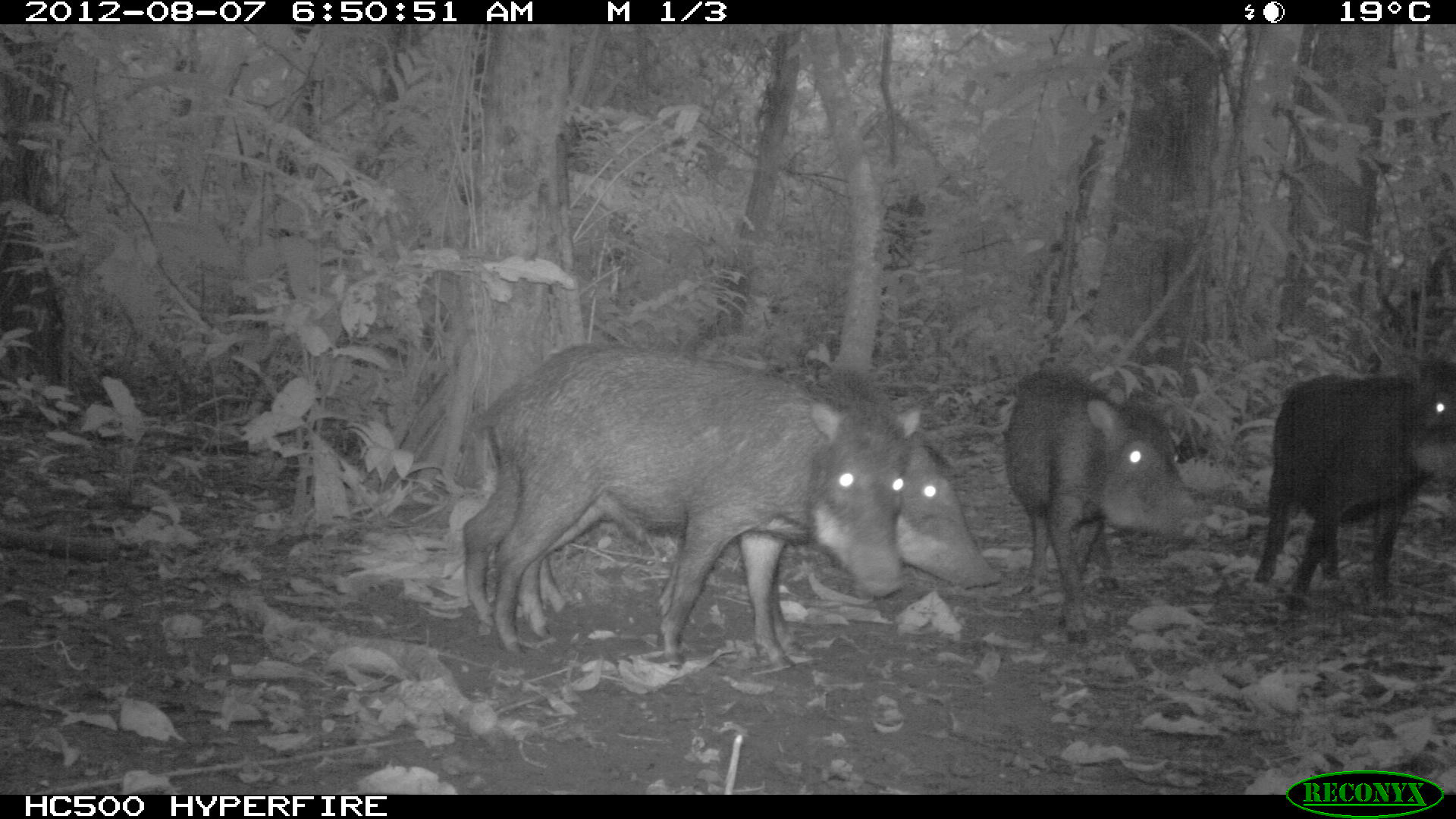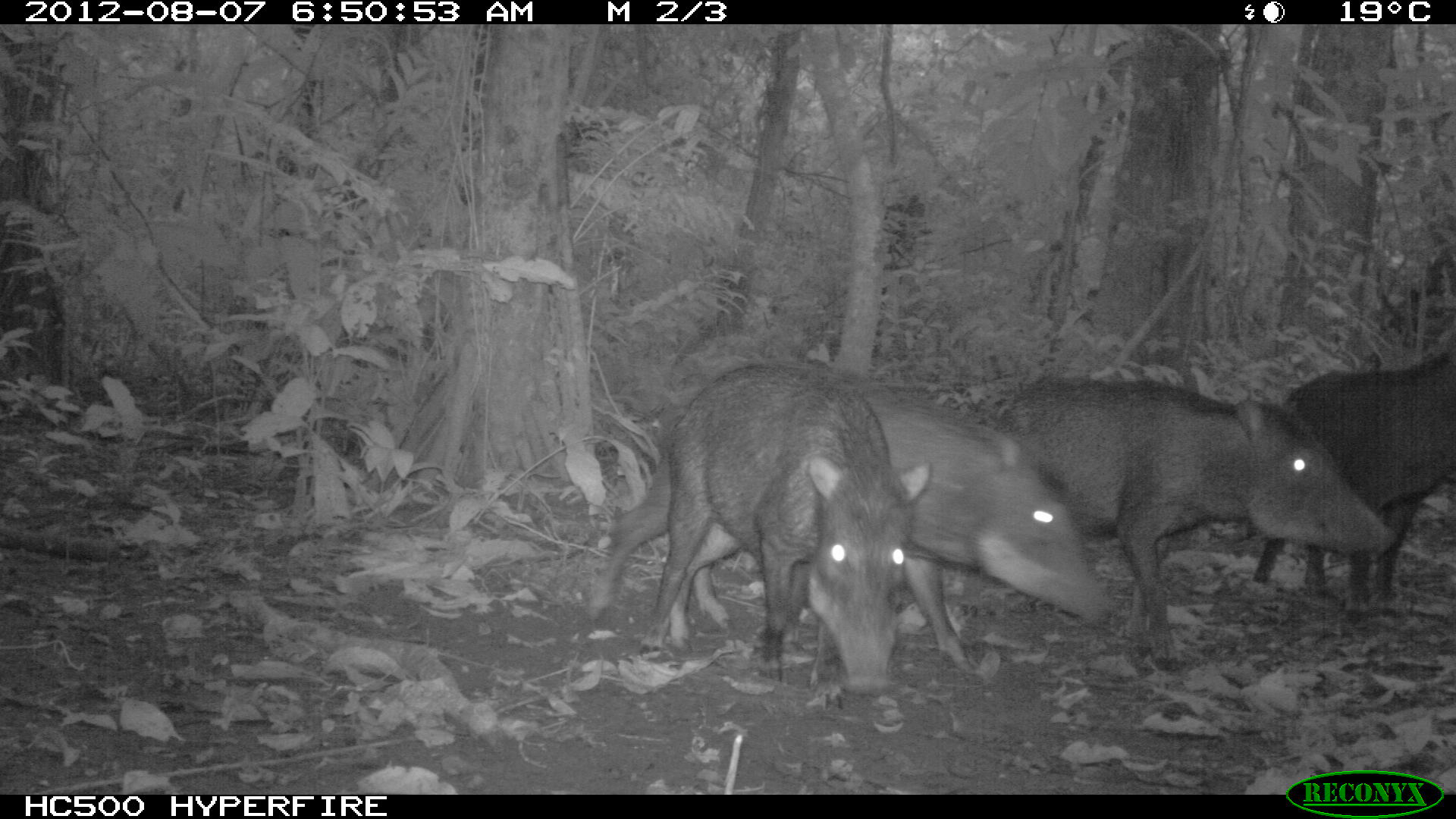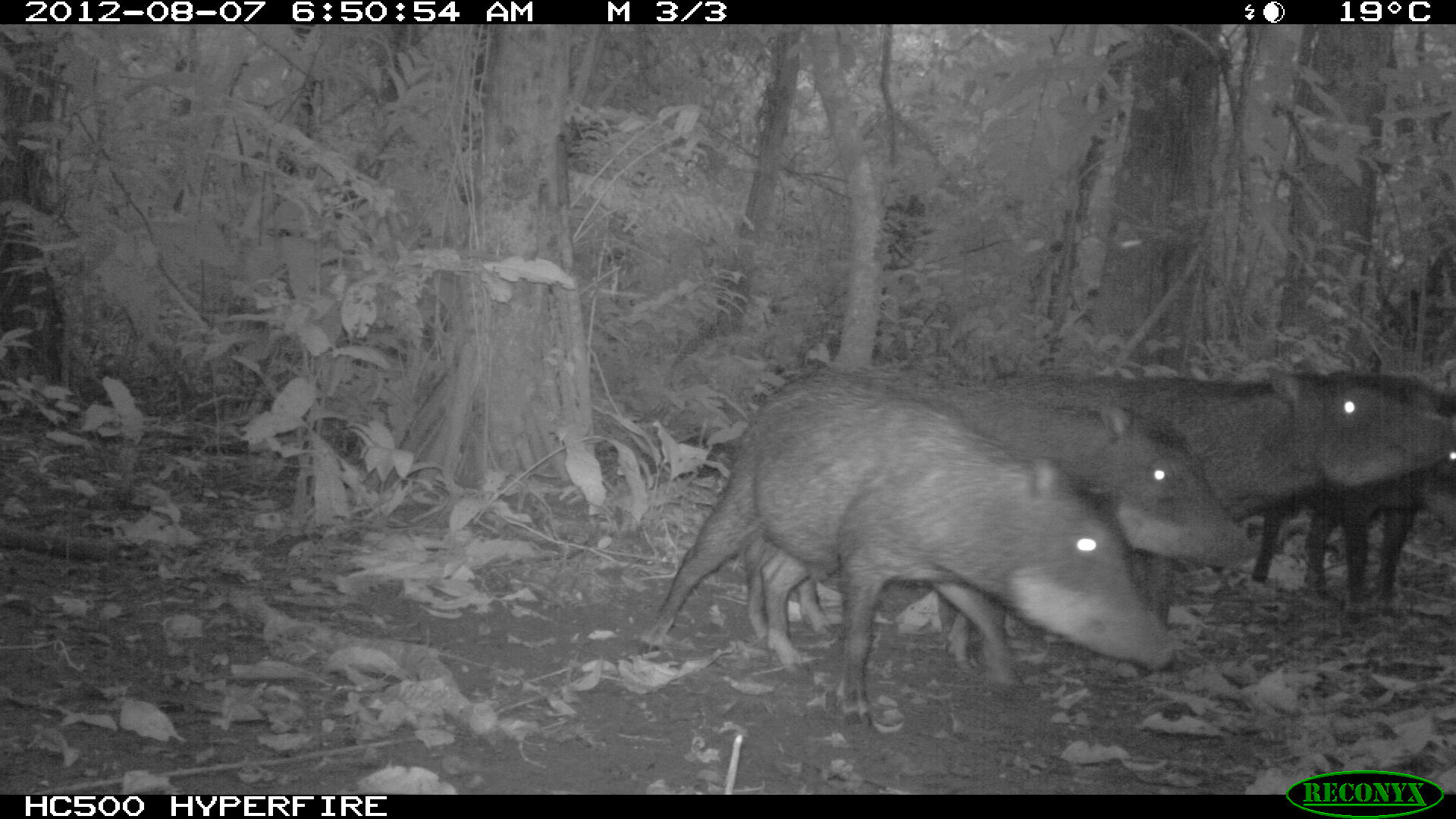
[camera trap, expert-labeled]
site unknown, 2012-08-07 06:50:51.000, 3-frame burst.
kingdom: Animalia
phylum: Chordata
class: Mammalia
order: Artiodactyla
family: Tayassuidae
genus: Tayassu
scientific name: Tayassu pecari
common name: white-lipped peccary